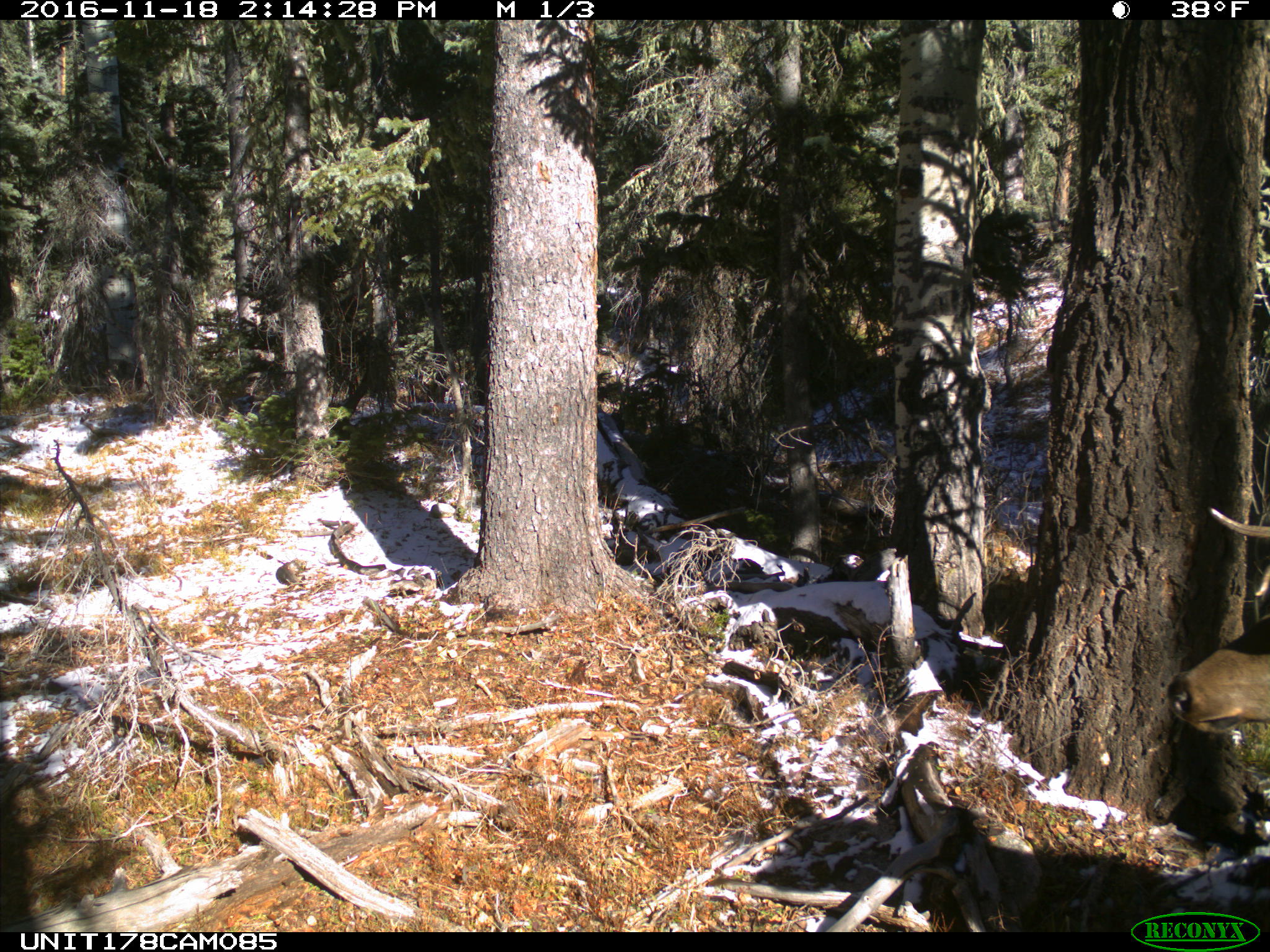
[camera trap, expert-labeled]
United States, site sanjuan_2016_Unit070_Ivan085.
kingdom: Animalia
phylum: Chordata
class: Mammalia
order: Artiodactyla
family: Cervidae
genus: Cervus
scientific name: Cervus elaphus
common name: red deer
Cervus elaphus (red deer).